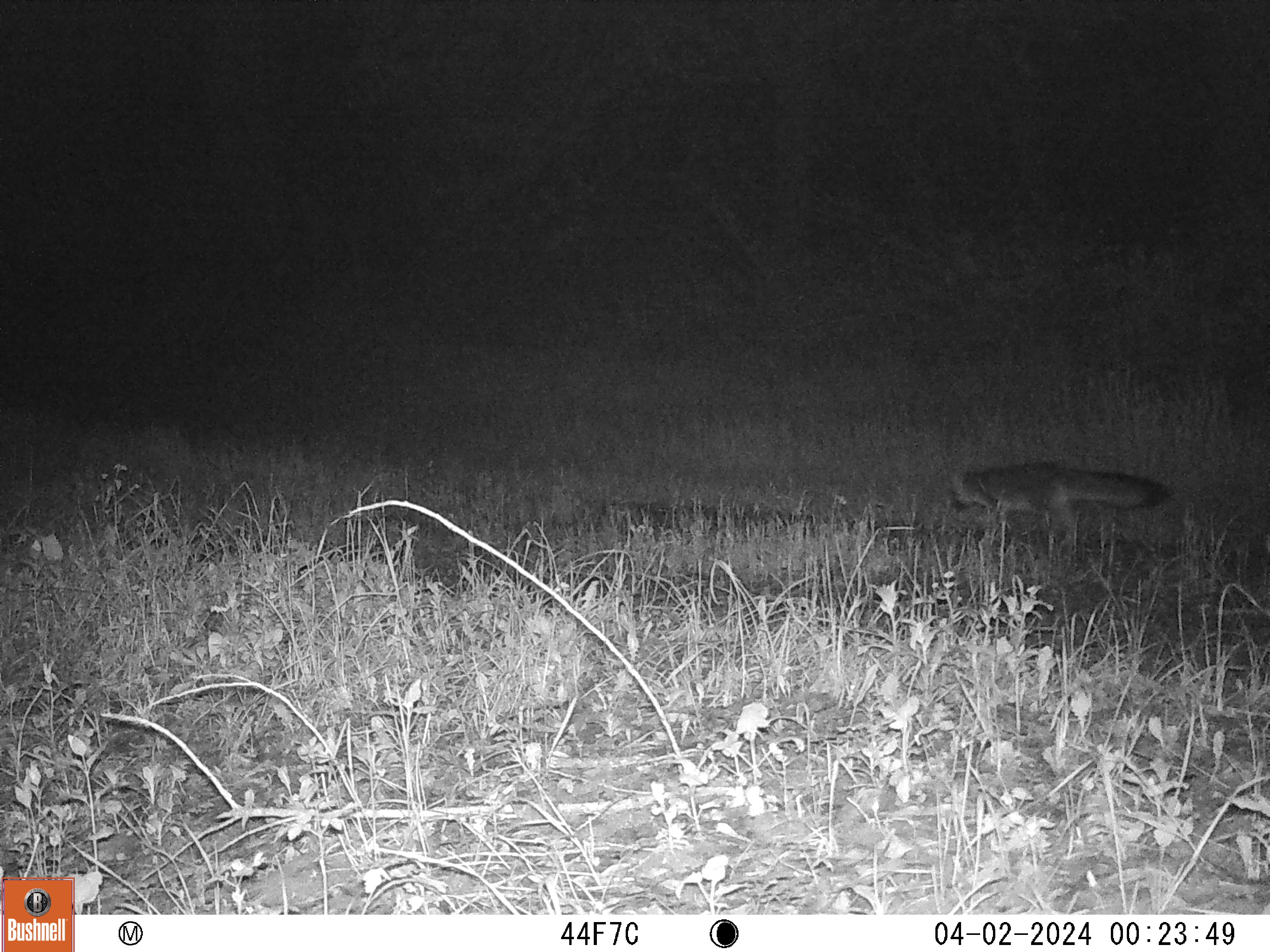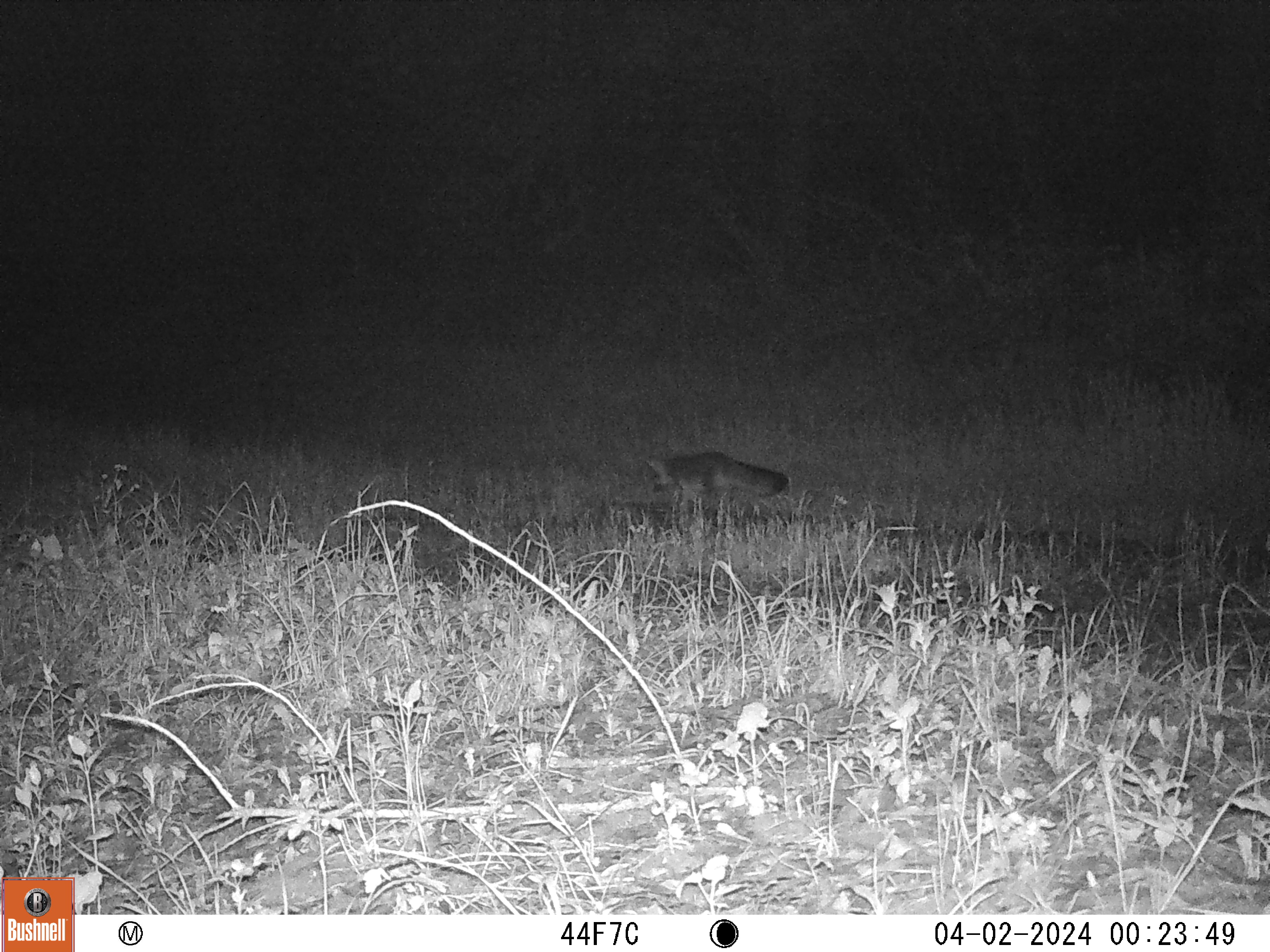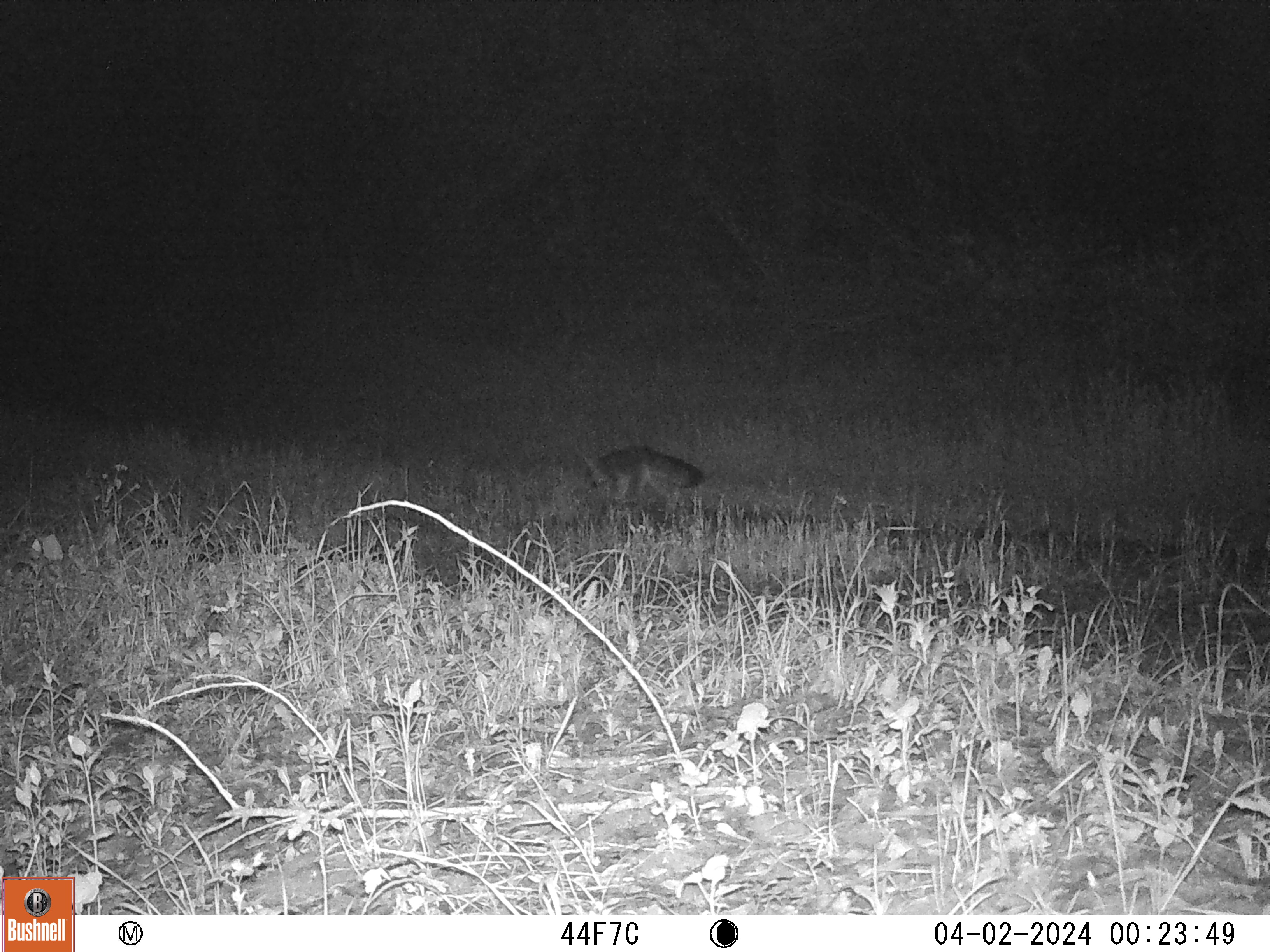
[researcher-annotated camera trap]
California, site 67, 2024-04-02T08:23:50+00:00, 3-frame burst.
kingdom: Animalia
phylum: Chordata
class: Mammalia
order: Carnivora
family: Canidae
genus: Urocyon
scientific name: Urocyon cinereoargenteus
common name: gray fox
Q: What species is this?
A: Gray fox (Urocyon cinereoargenteus).